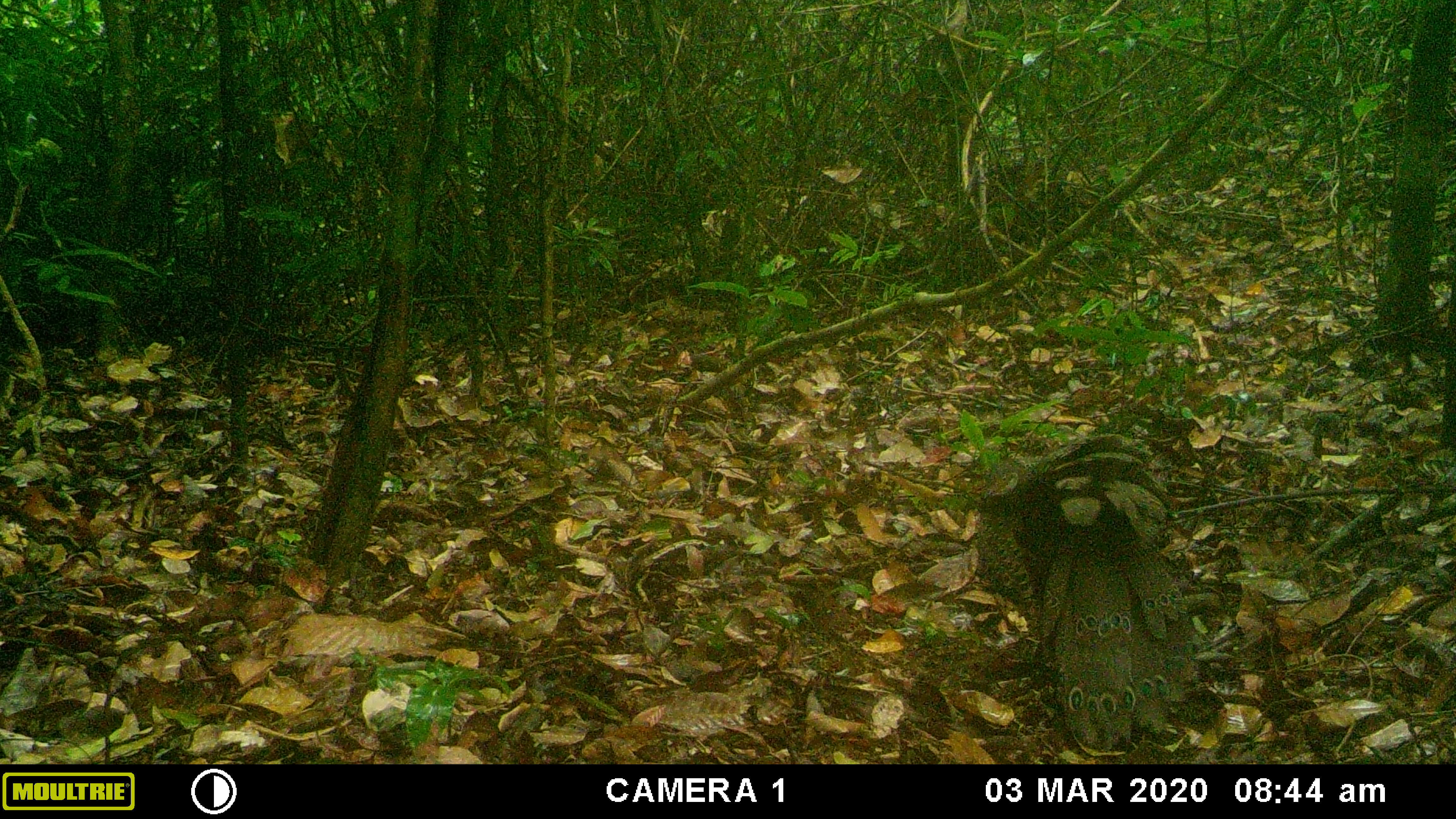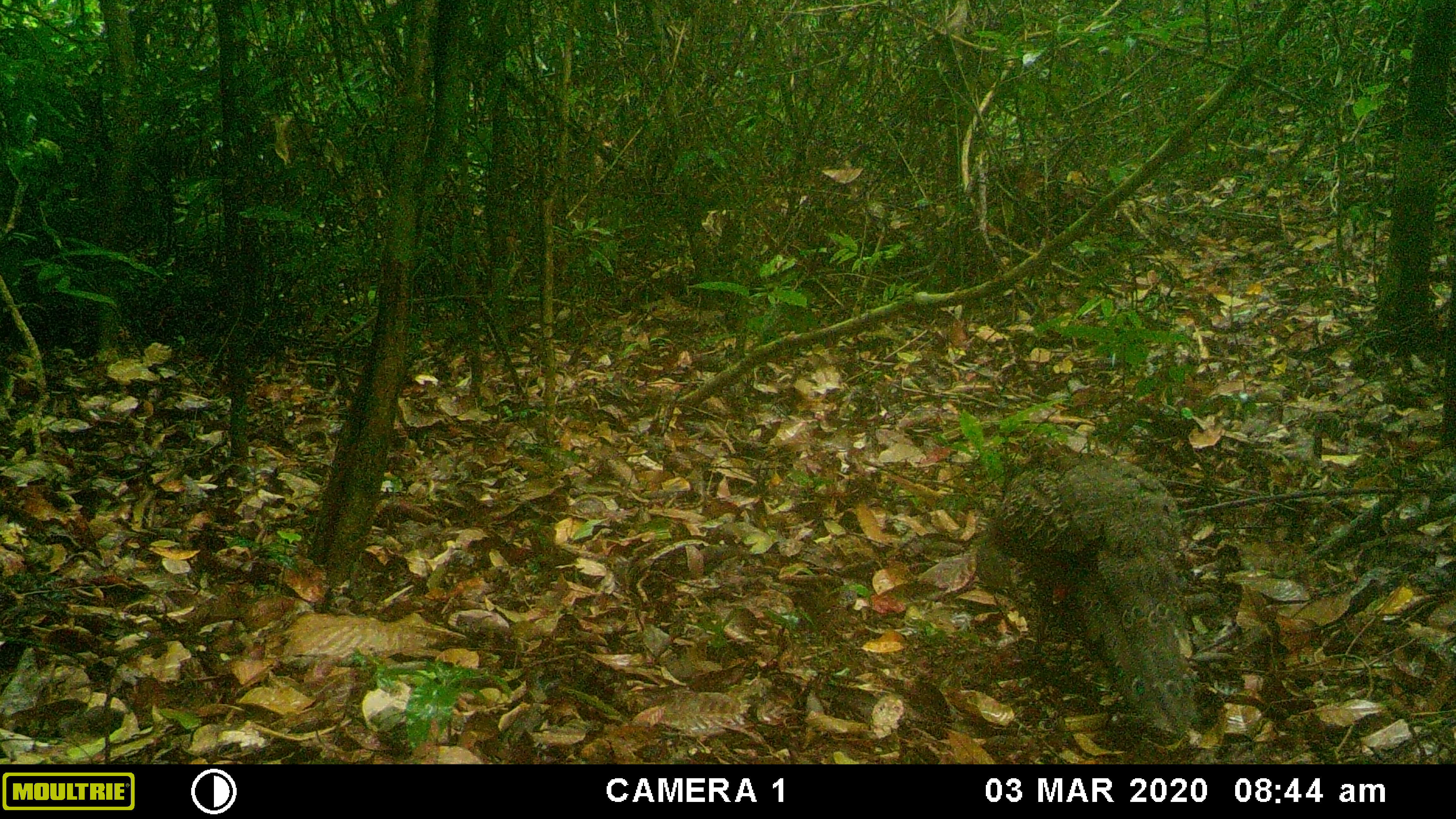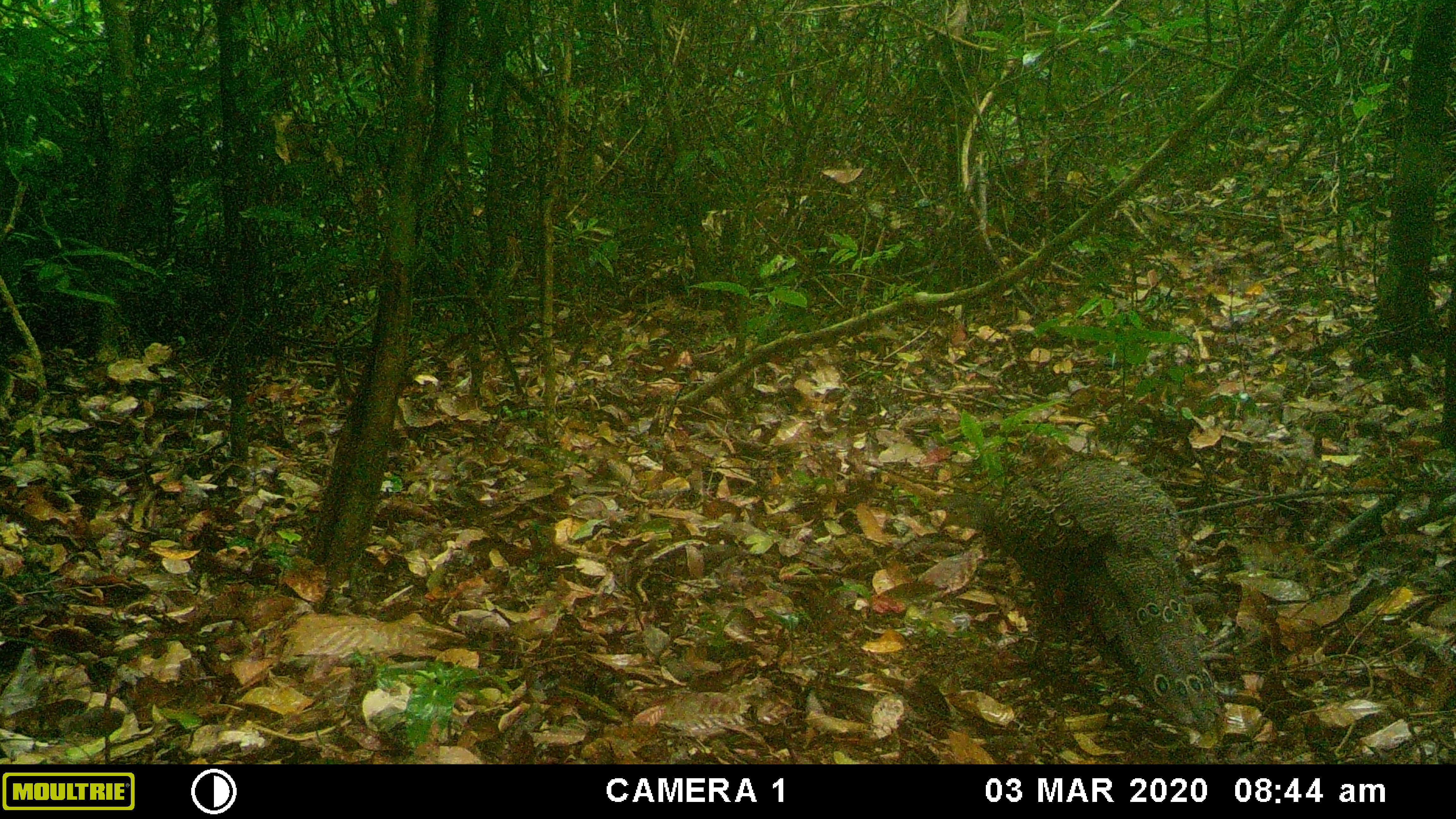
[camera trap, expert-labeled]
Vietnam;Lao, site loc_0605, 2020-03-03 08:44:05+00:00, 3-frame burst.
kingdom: Animalia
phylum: Chordata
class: Aves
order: Galliformes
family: Phasianidae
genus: Polyplectron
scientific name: Polyplectron bicalcaratum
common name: gray peacock-pheasant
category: grey peacock pheasant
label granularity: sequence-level